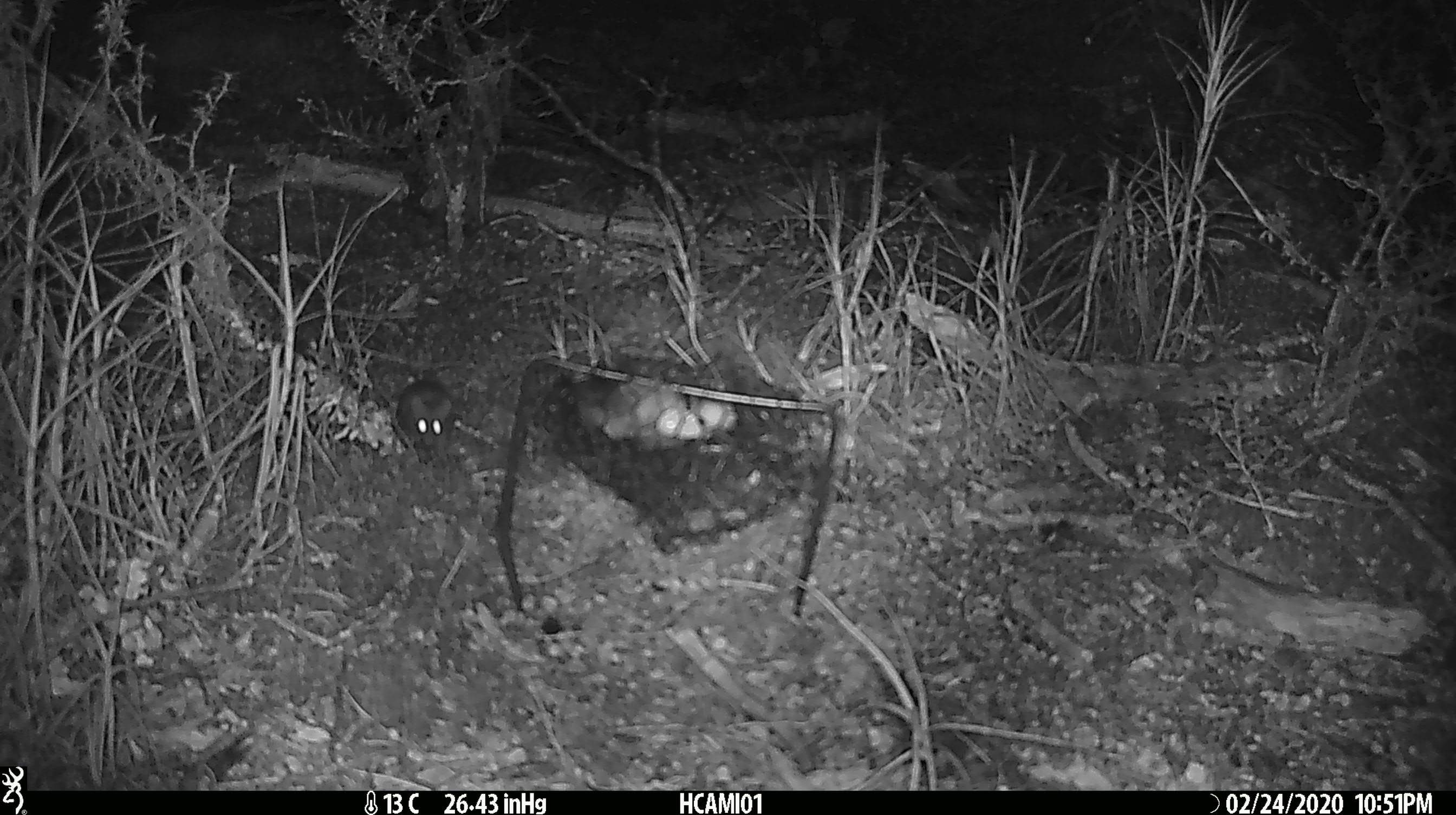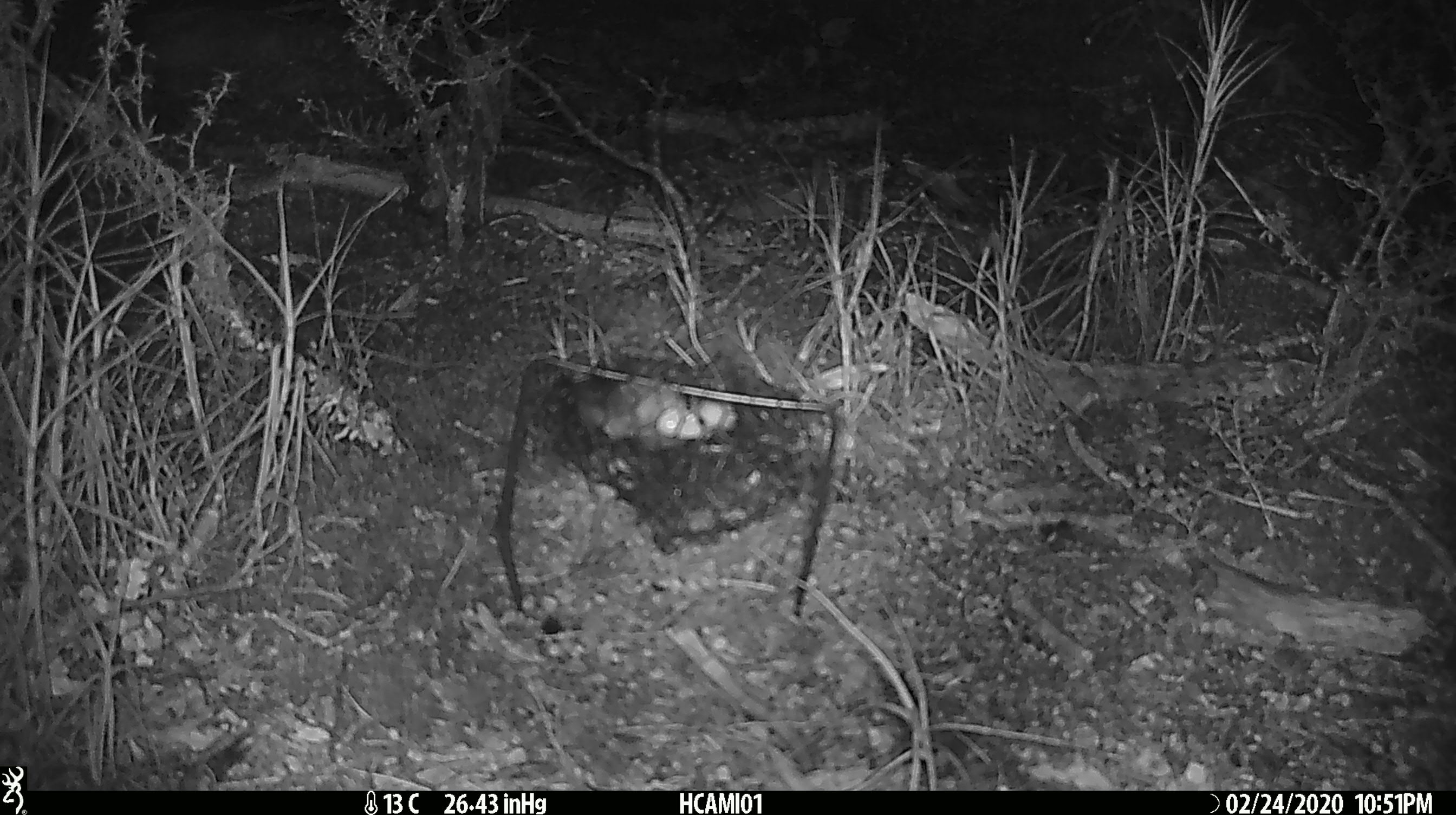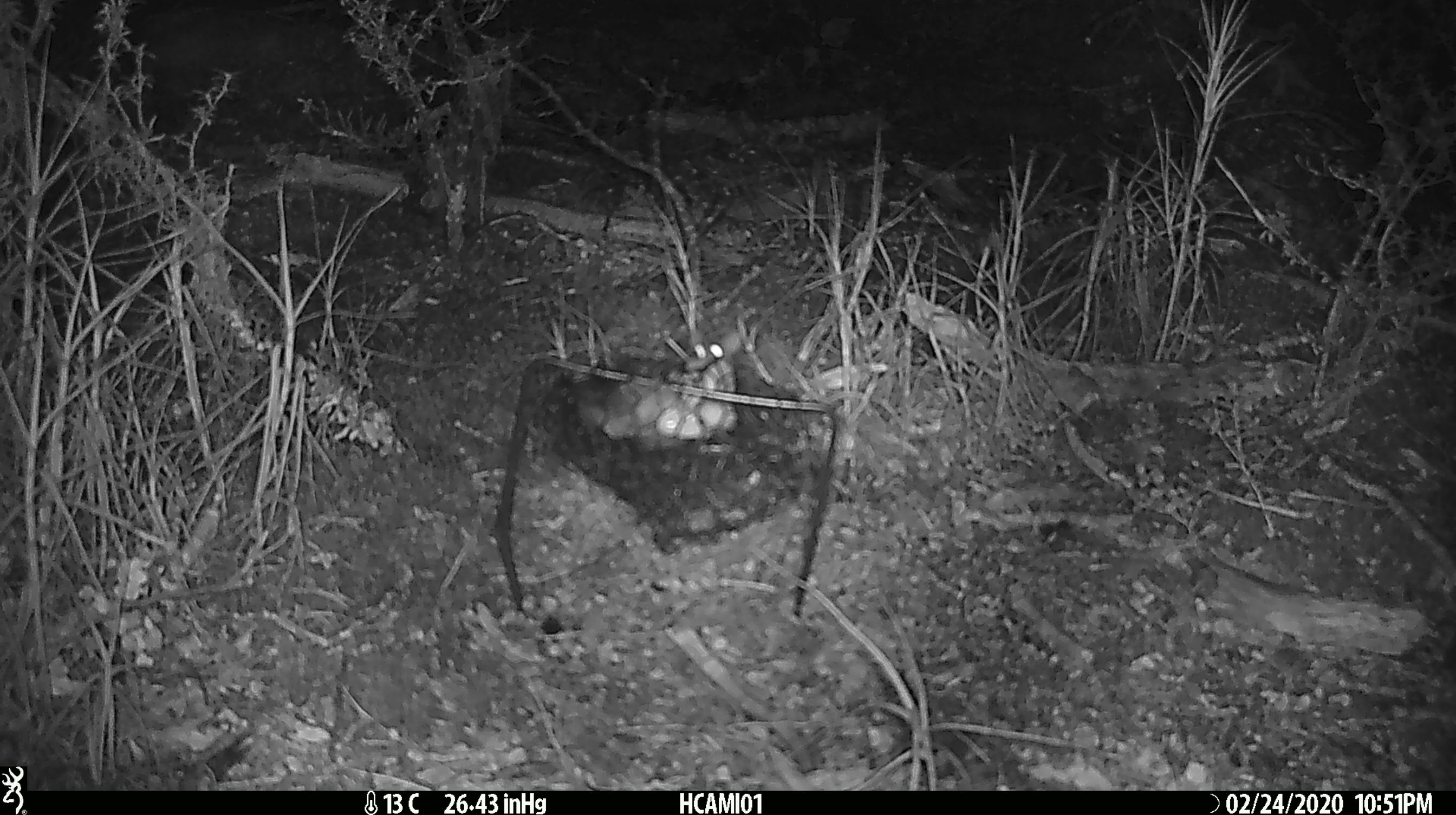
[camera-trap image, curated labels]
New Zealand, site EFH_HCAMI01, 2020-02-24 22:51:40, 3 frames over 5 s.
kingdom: Animalia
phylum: Chordata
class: Mammalia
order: Rodentia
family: Muridae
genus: Mus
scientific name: Mus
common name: mouse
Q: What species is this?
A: Mouse (Mus).